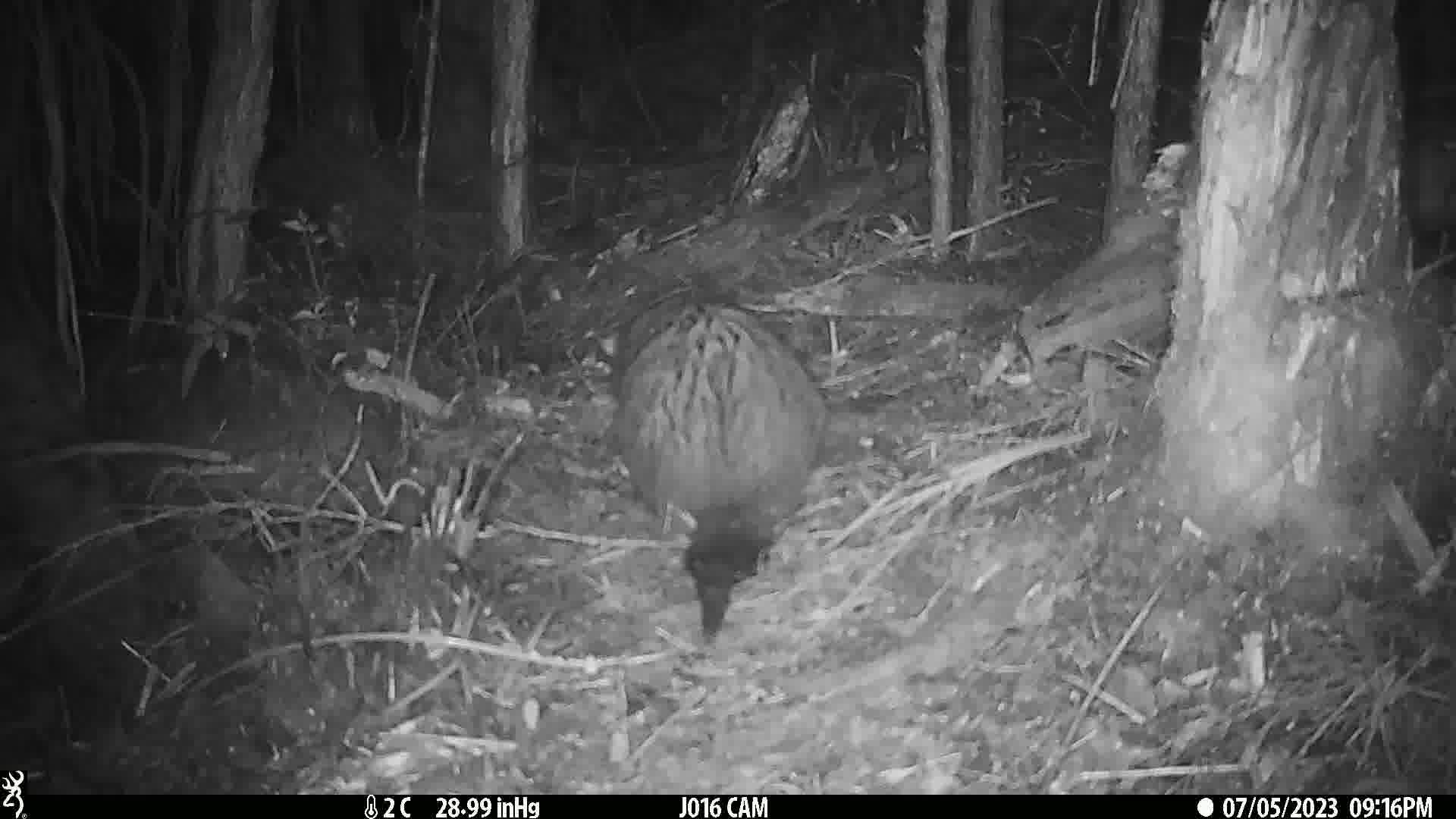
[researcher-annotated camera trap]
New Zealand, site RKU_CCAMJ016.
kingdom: Animalia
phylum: Chordata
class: Mammalia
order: Diprotodontia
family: Phalangeridae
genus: Trichosurus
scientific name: Trichosurus vulpecula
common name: common brushtail possum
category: possum